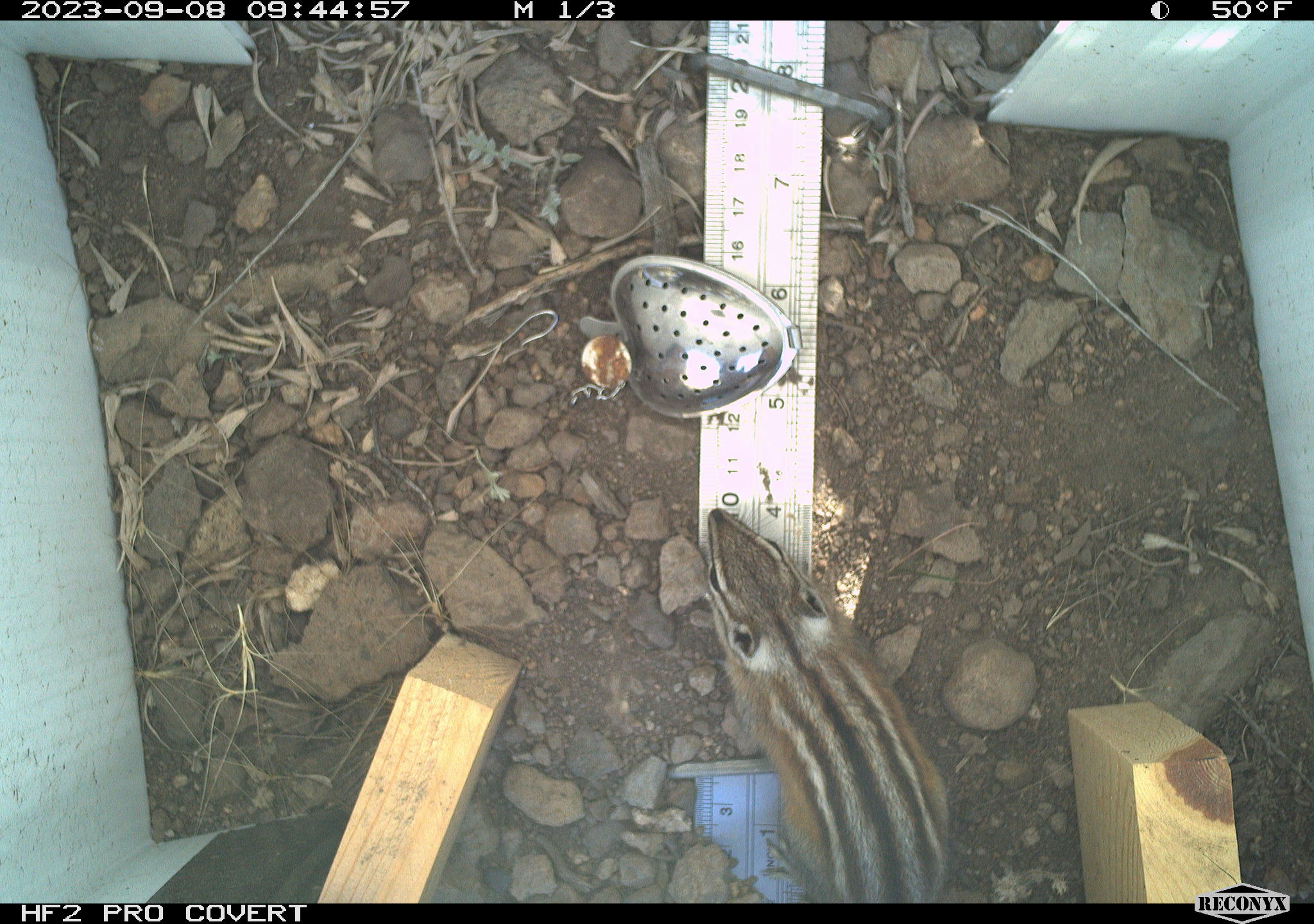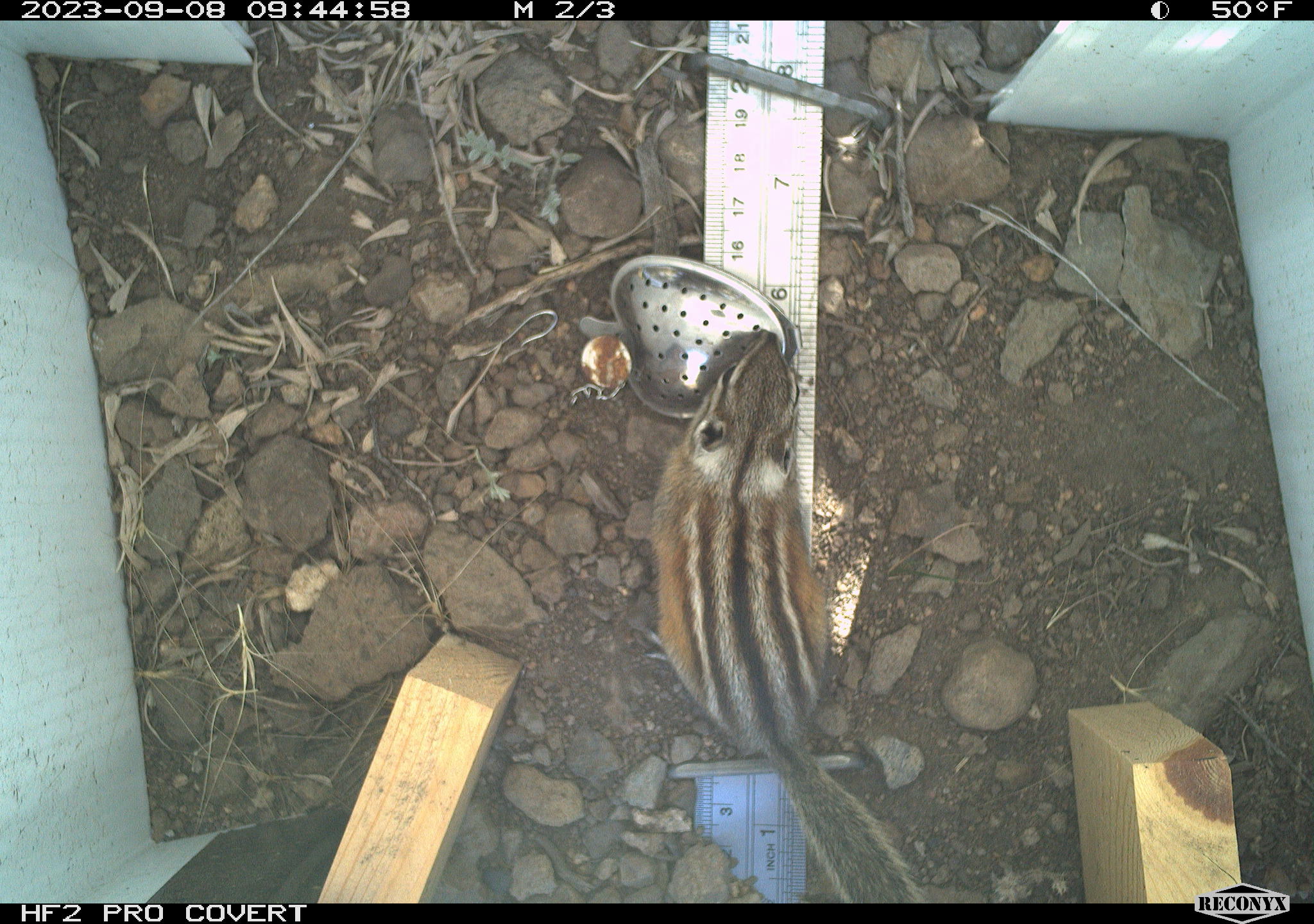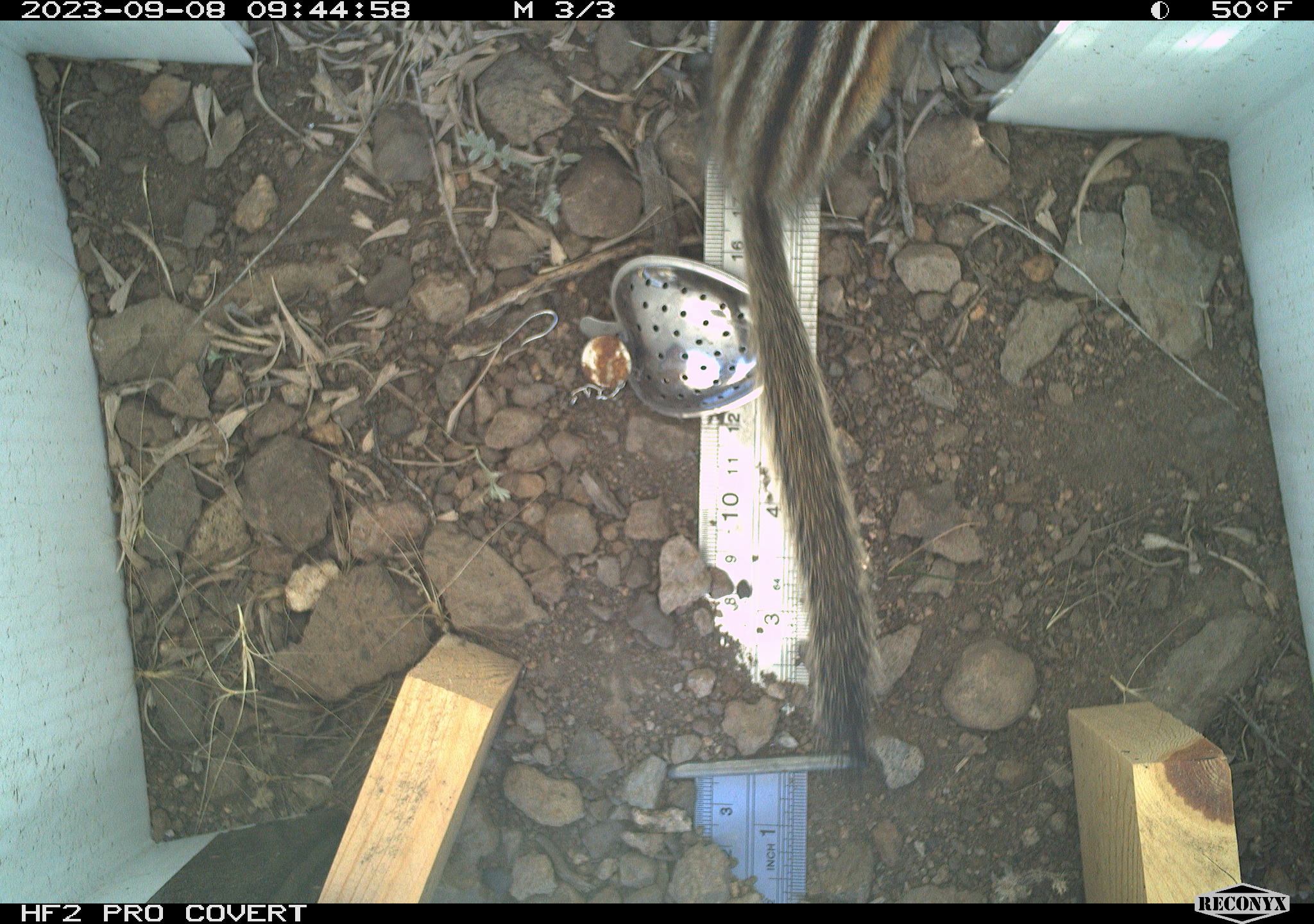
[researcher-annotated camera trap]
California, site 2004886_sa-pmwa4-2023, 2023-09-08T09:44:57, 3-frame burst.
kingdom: Animalia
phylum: Chordata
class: Mammalia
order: Rodentia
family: Sciuridae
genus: Neotamias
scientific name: Neotamias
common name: western chipmunks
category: neotamias species